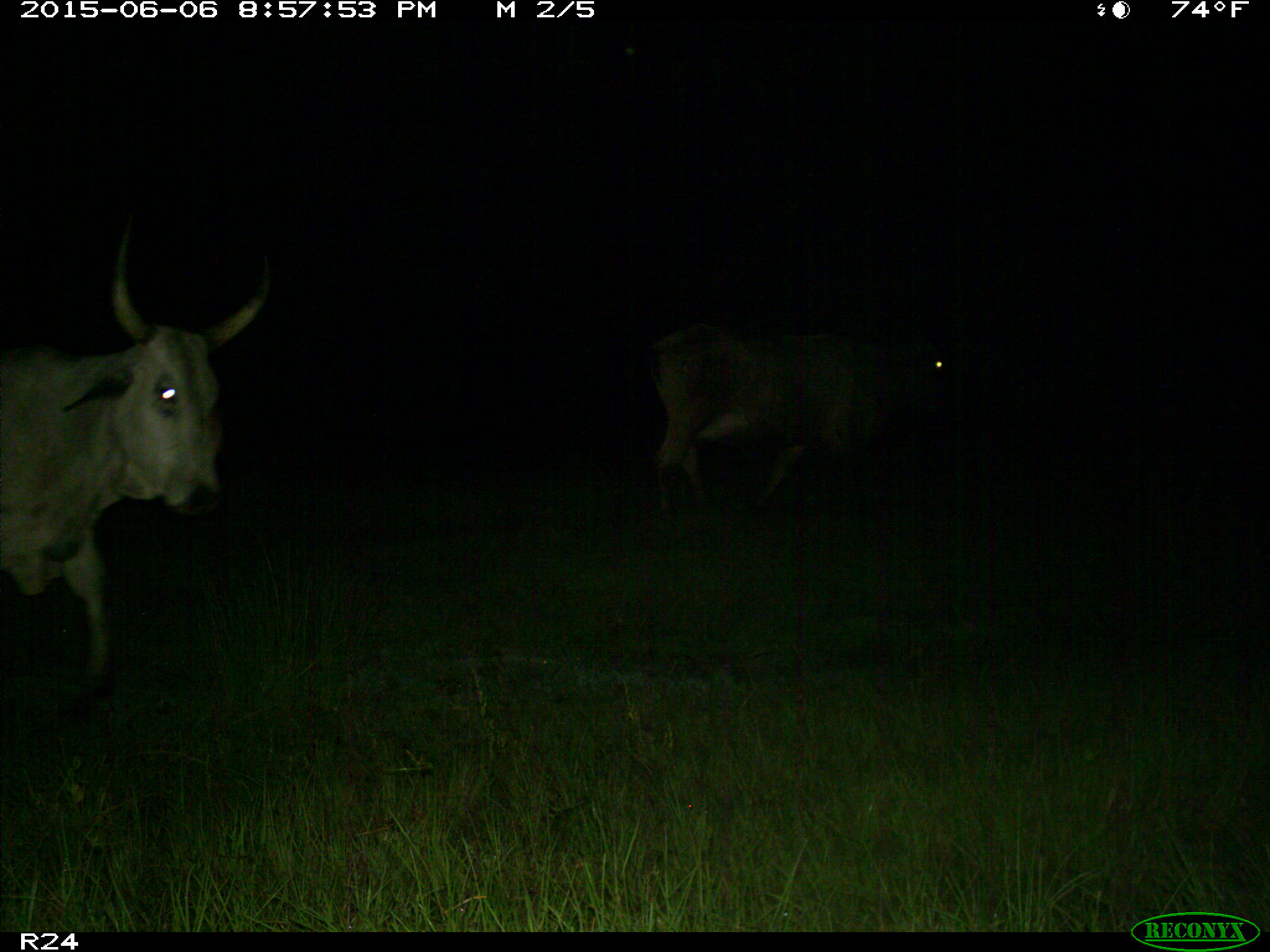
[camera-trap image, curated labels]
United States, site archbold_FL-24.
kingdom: Animalia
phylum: Chordata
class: Mammalia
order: Artiodactyla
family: Bovidae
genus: Bos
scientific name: Bos taurus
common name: domestic cow